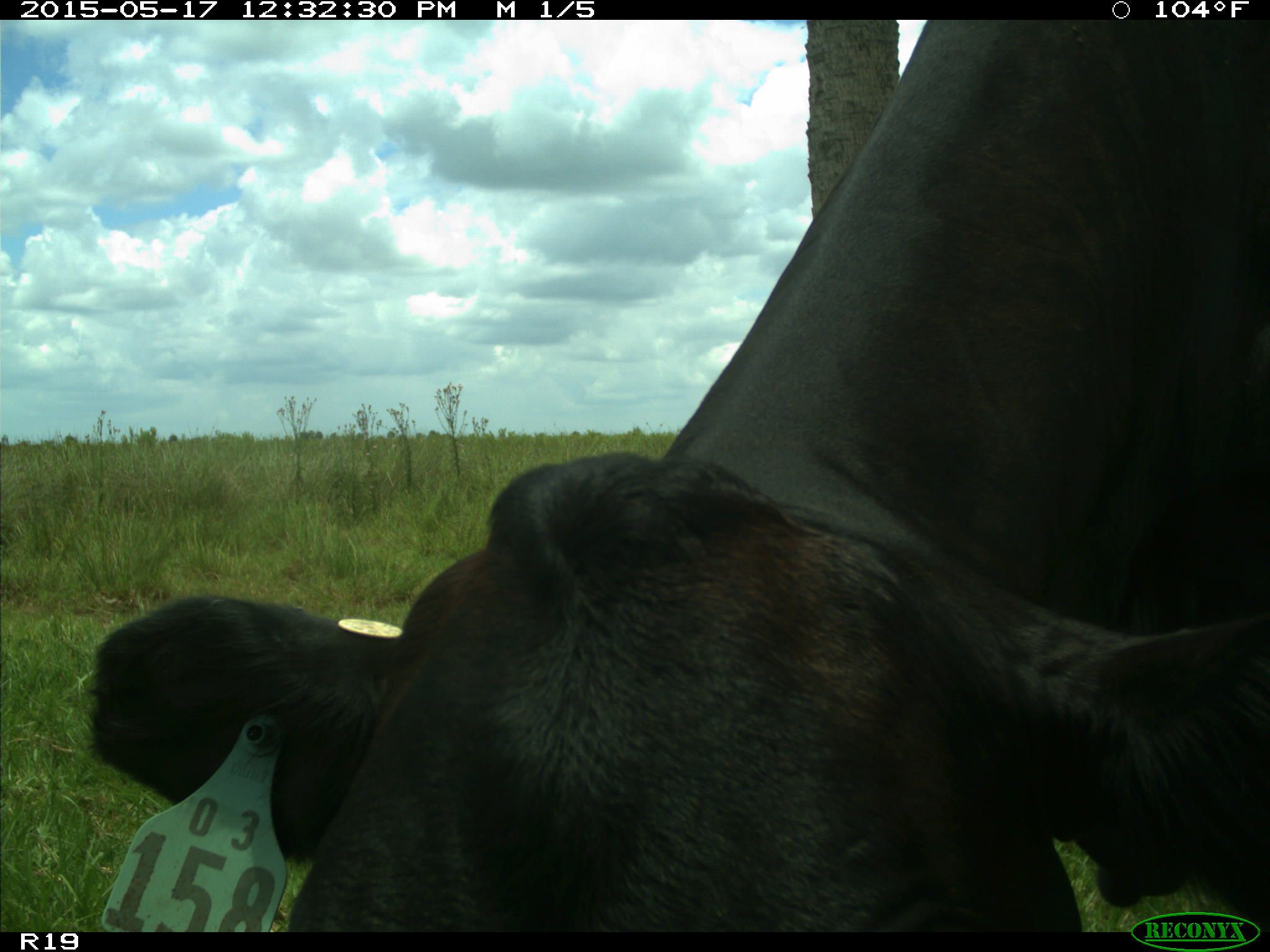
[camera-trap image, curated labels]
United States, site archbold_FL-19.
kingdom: Animalia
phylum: Chordata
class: Mammalia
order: Artiodactyla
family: Bovidae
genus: Bos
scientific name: Bos taurus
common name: domestic cow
Bos taurus (domestic cow).